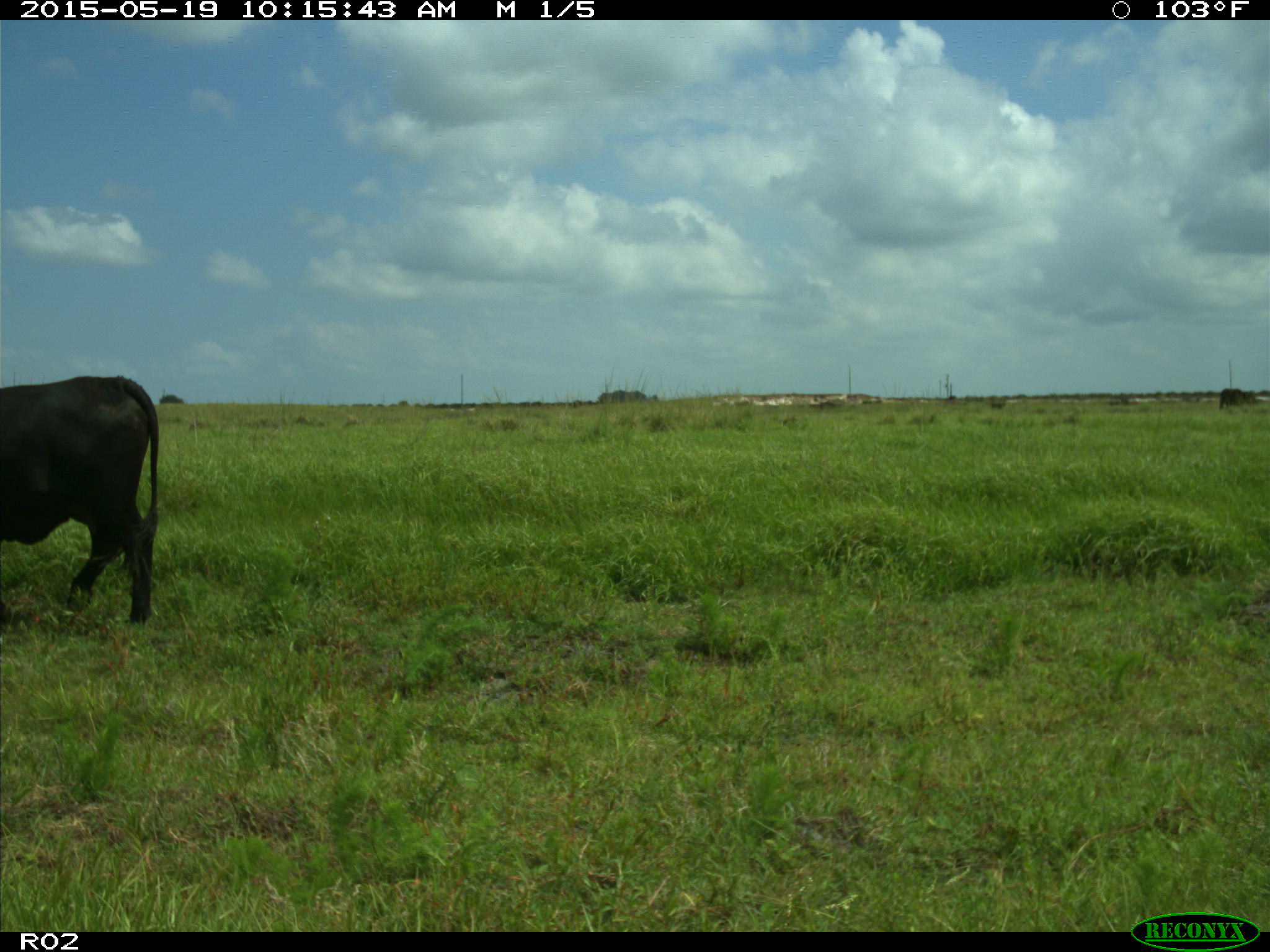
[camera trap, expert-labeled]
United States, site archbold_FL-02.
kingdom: Animalia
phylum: Chordata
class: Mammalia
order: Artiodactyla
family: Bovidae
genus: Bos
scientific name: Bos taurus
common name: domestic cow